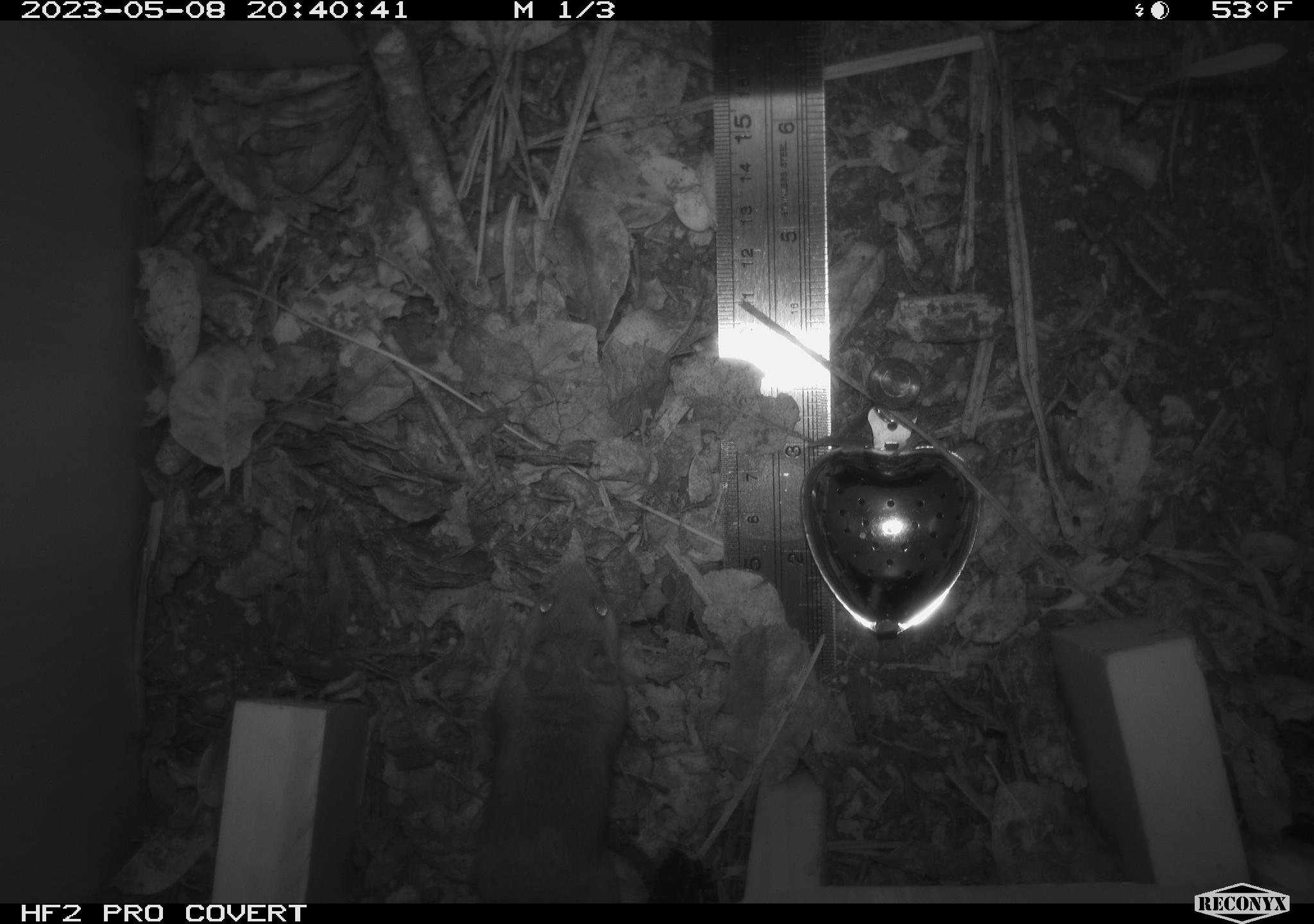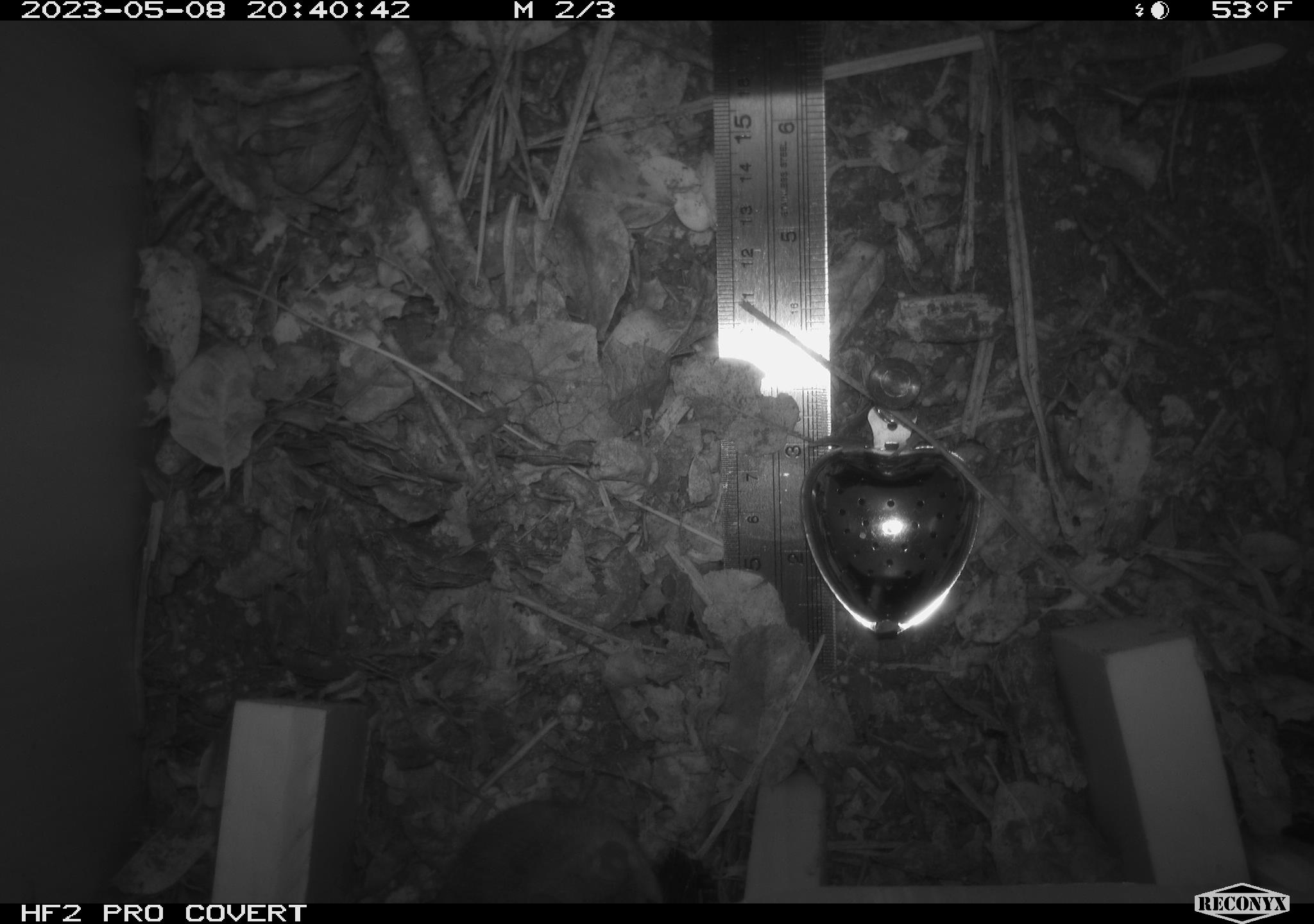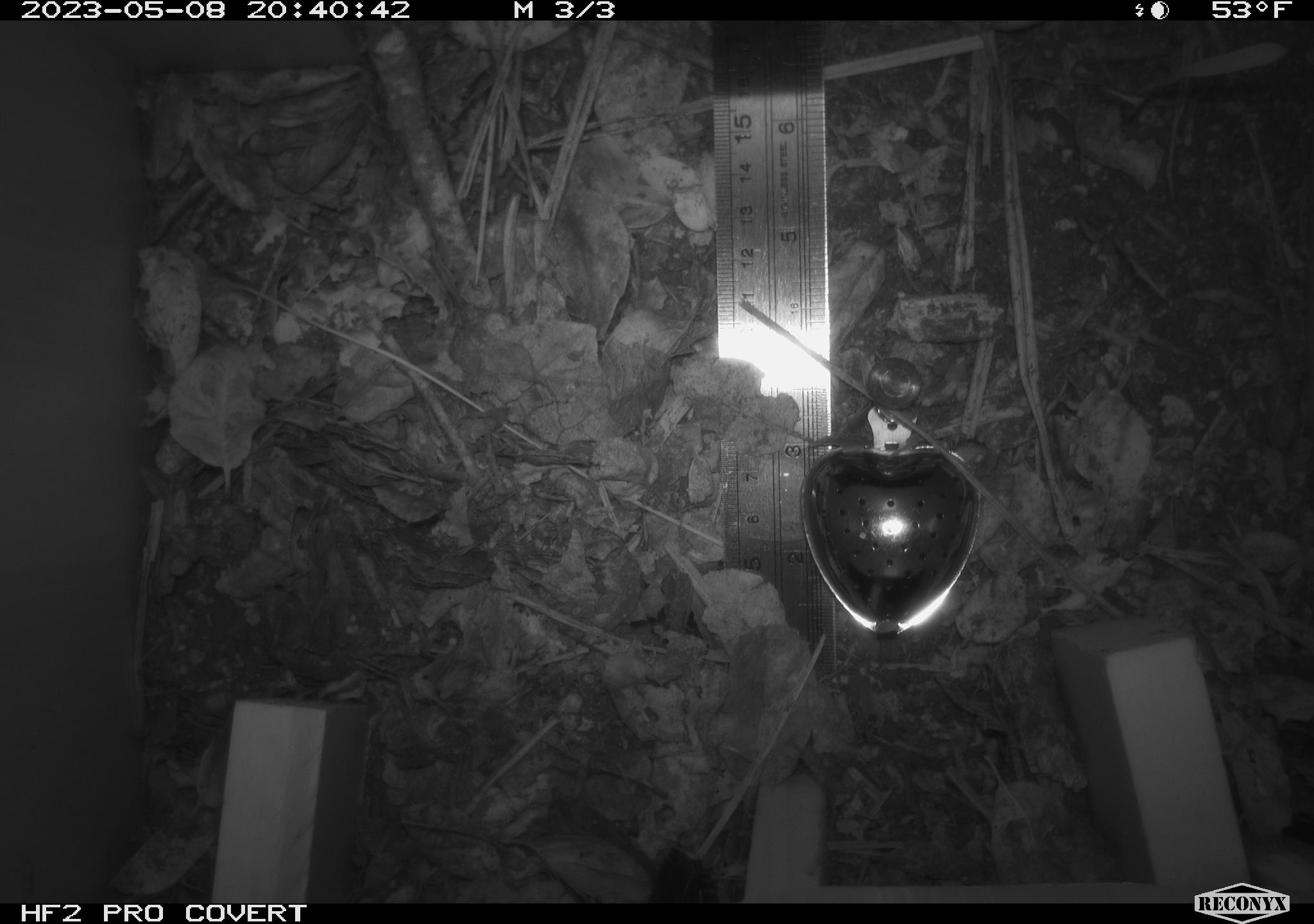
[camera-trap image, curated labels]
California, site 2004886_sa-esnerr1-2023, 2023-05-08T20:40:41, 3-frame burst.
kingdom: Animalia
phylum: Chordata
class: Mammalia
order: Rodentia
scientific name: Rodentia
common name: rodent